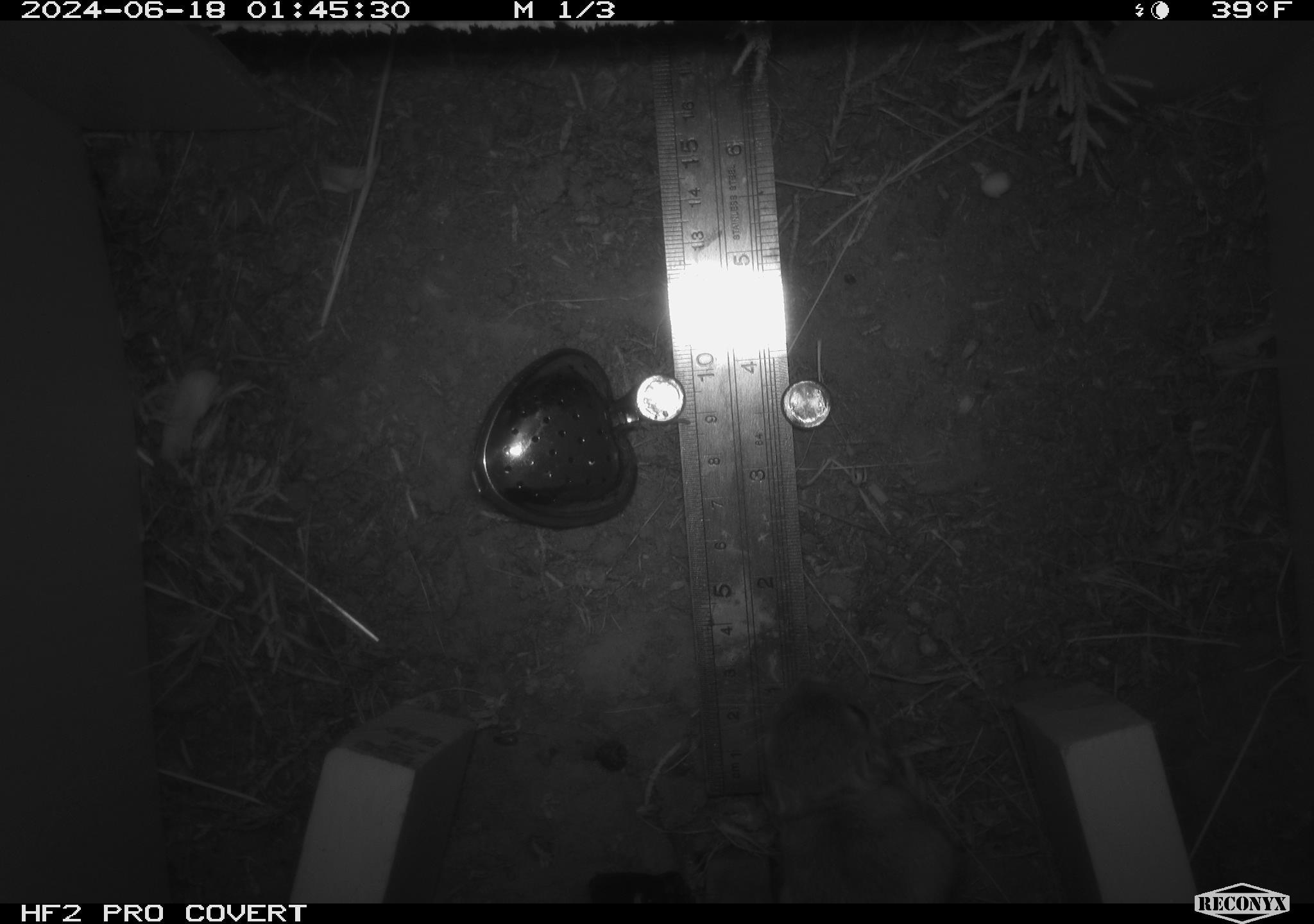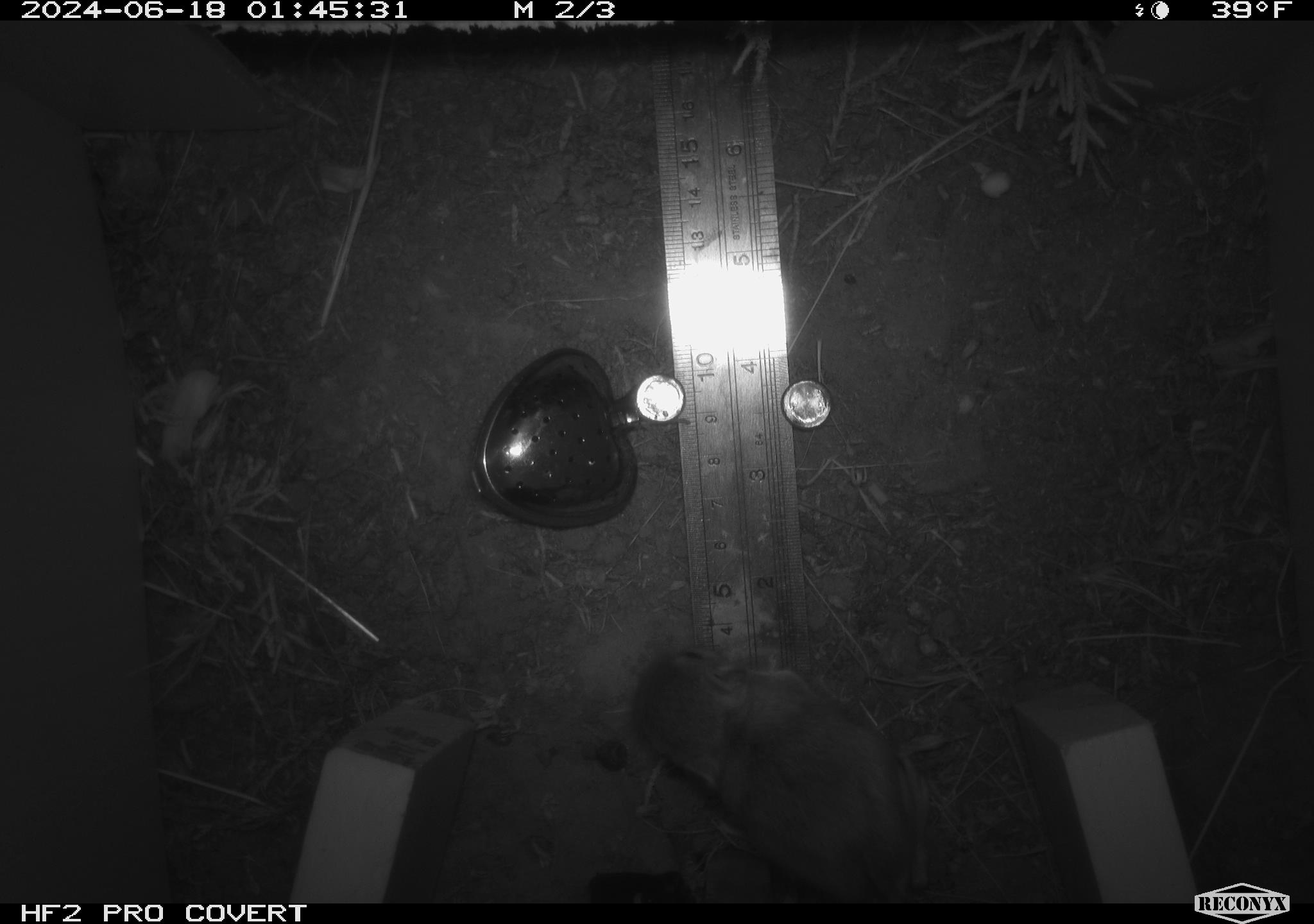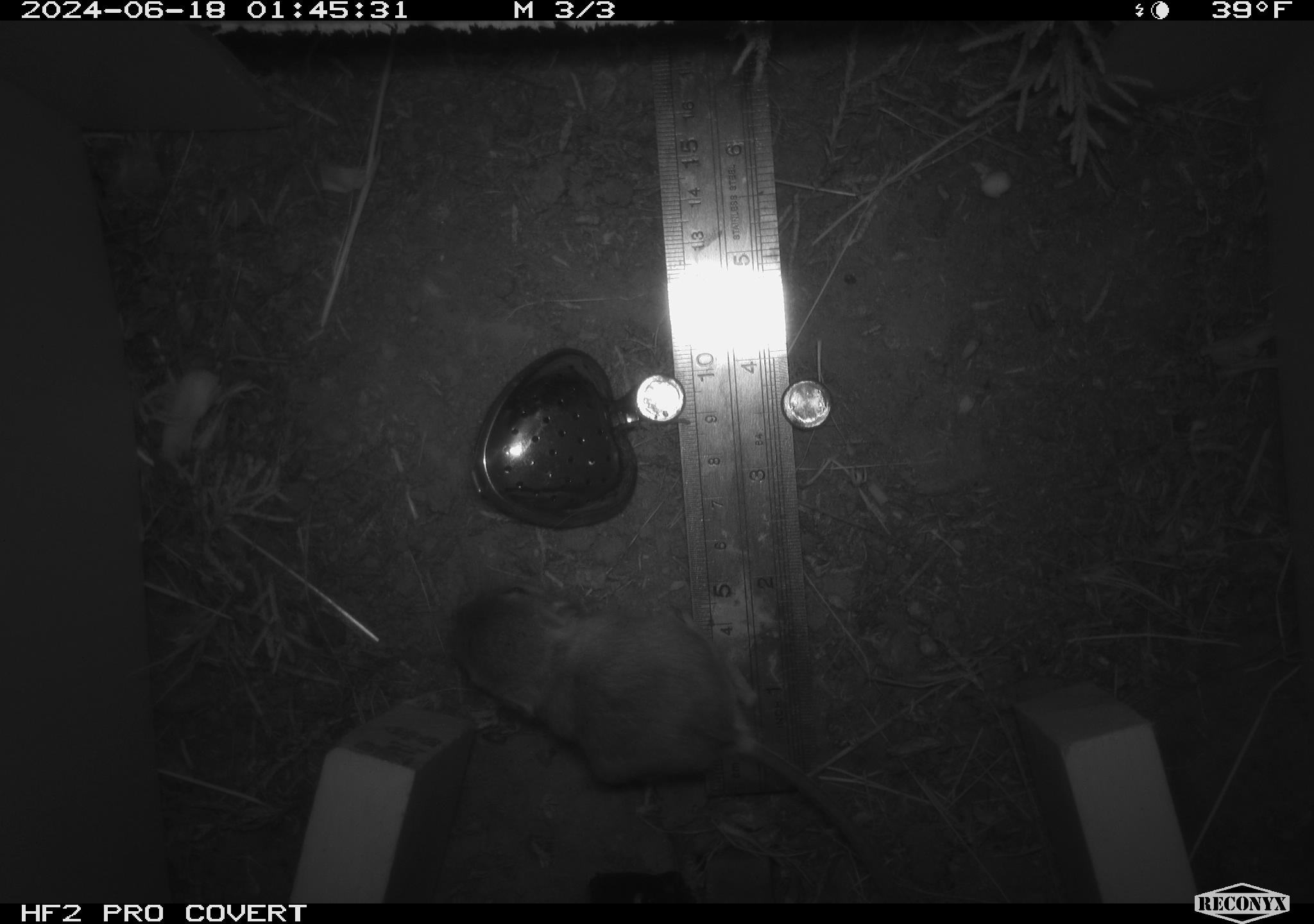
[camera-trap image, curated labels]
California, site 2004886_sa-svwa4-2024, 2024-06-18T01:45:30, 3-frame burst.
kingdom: Animalia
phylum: Chordata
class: Mammalia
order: Rodentia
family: Heteromyidae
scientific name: Heteromyidae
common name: kangaroo rats and pocket mice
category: heteromyidae family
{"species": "heteromyidae family (kangaroo rats and pocket mice) (Heteromyidae)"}